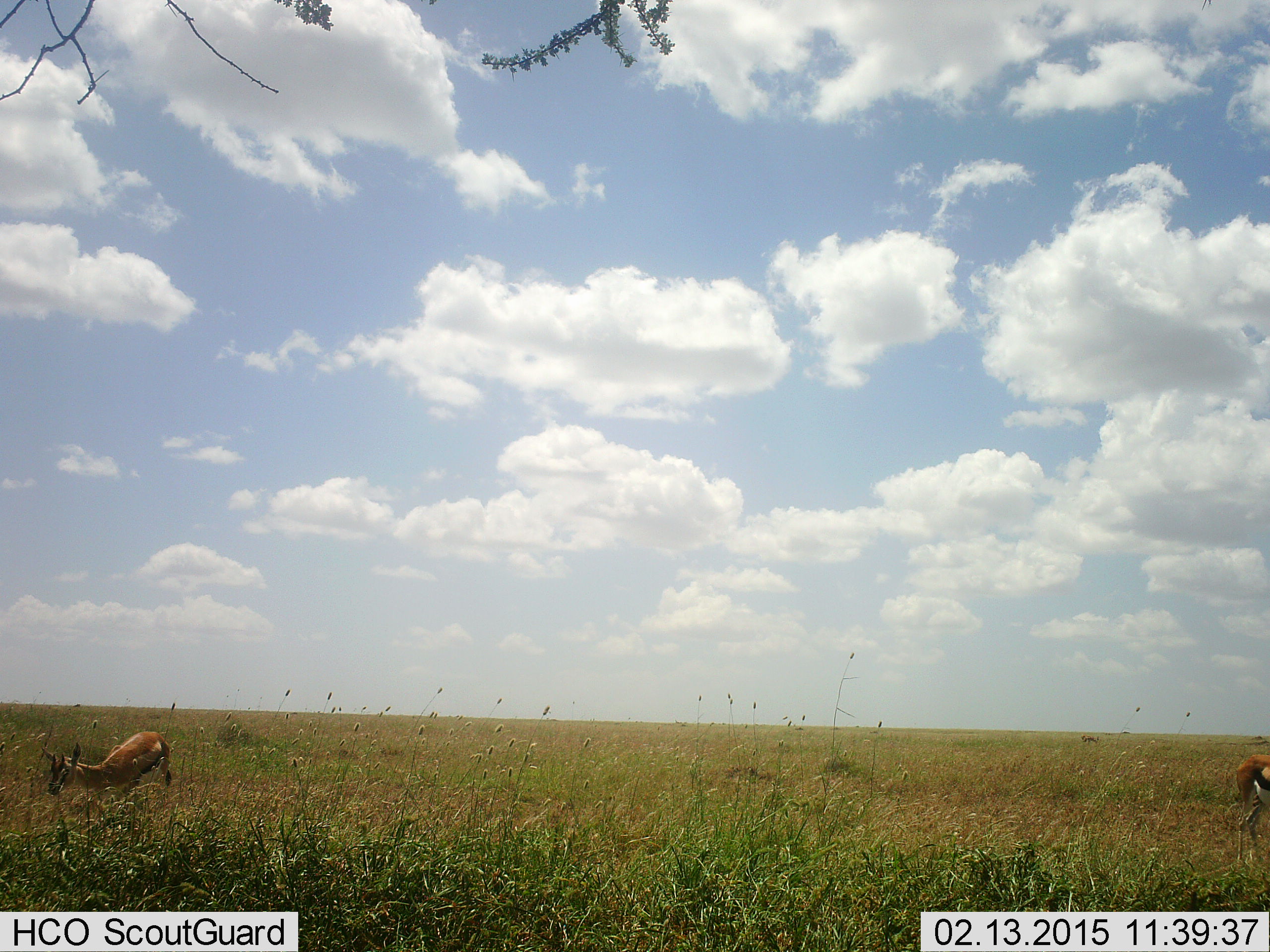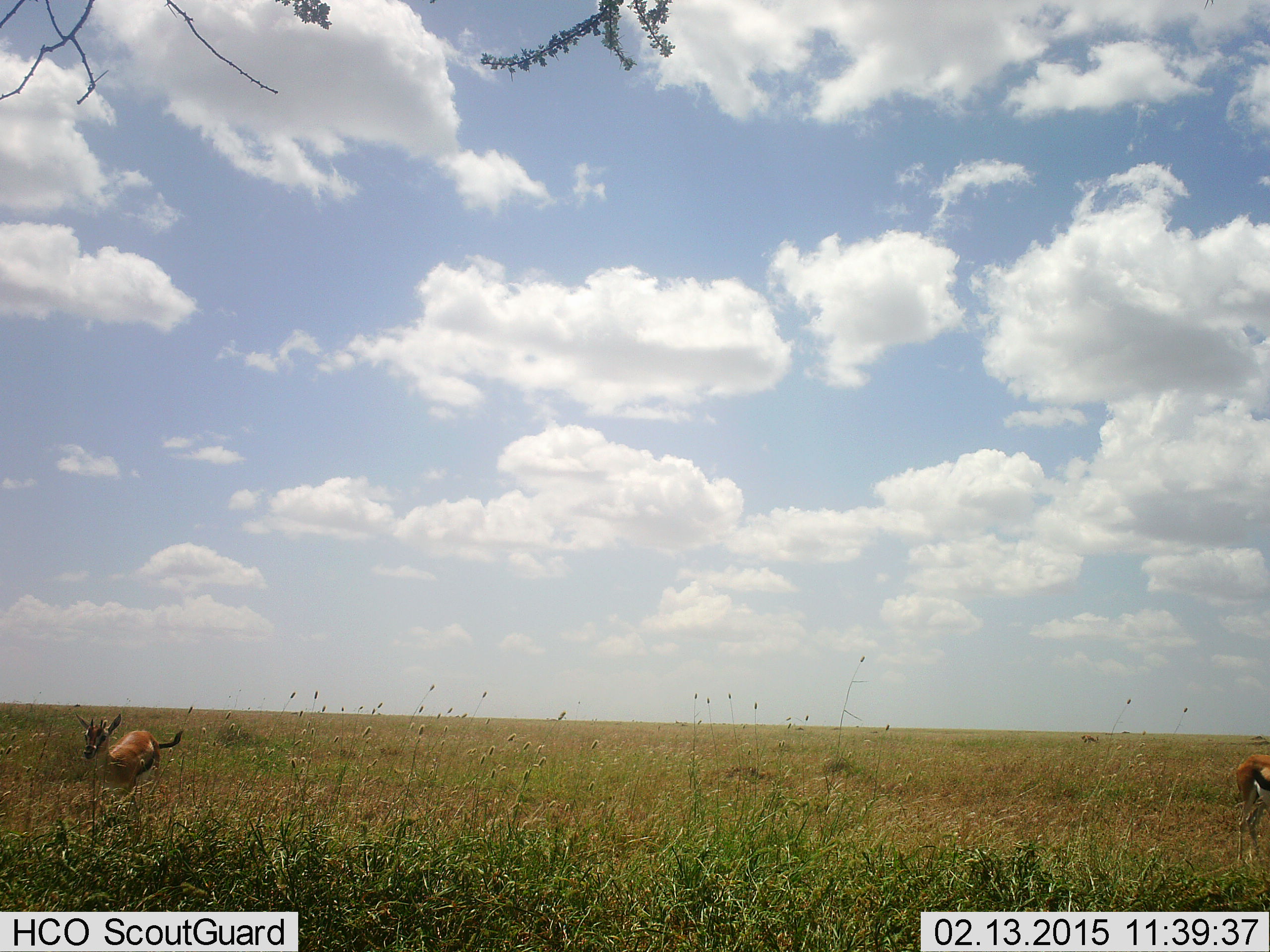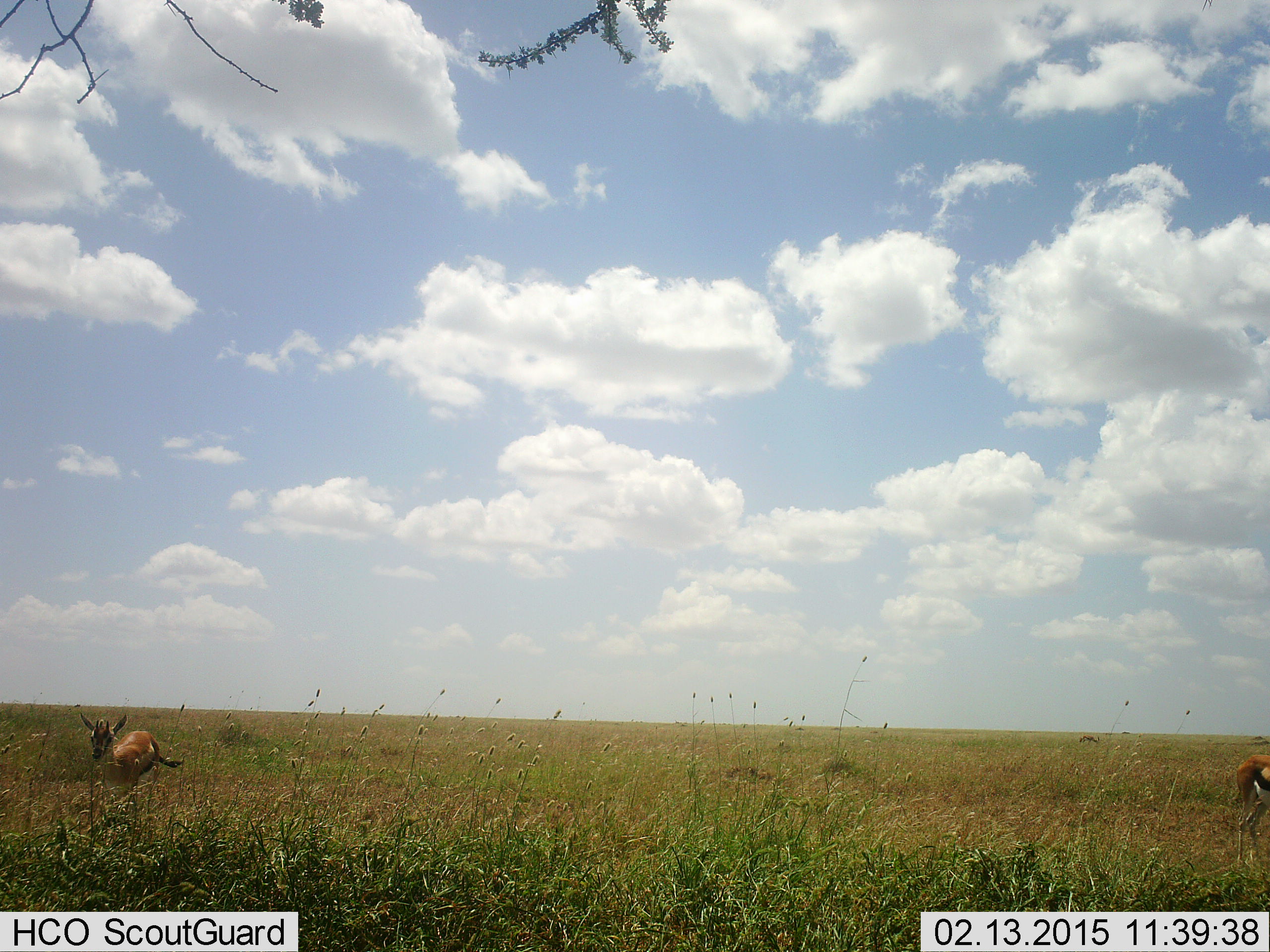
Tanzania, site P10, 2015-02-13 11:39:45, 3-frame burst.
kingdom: Animalia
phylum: Chordata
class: Mammalia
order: Artiodactyla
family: Bovidae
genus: Eudorcas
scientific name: Eudorcas thomsonii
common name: thomson's gazelle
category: gazellethomsons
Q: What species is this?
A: Gazellethomsons (thomson's gazelle) (Eudorcas thomsonii).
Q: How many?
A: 2.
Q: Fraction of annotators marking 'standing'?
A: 60%.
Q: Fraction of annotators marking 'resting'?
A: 10%.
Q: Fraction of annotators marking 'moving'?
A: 50%.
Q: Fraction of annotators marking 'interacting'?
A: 0%.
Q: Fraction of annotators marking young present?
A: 0%.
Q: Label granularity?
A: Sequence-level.